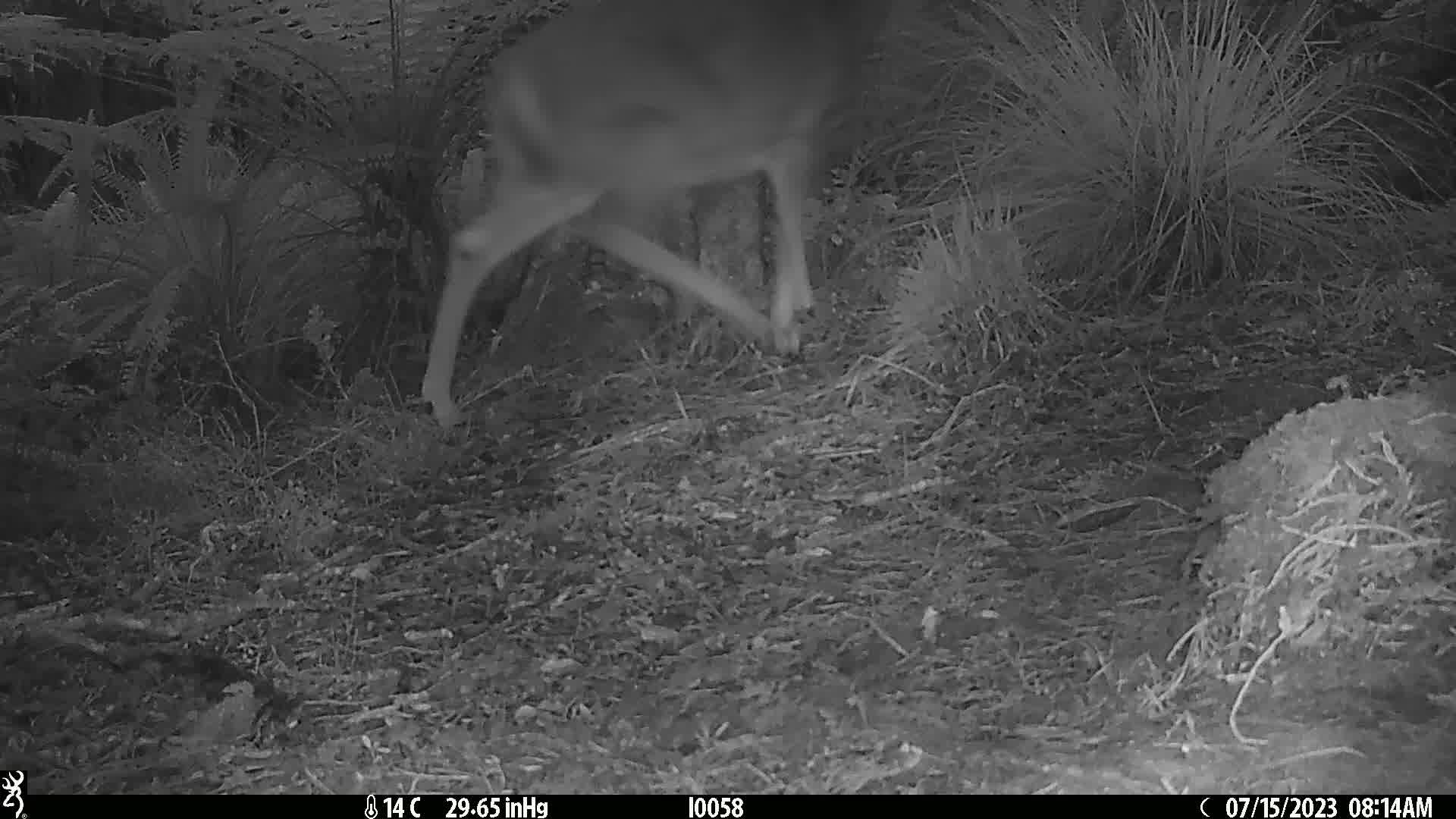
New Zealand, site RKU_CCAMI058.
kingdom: Animalia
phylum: Chordata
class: Mammalia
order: Artiodactyla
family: Cervidae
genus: Odocoileus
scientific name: Odocoileus virginianus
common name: white-tailed deer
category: white tailed deer